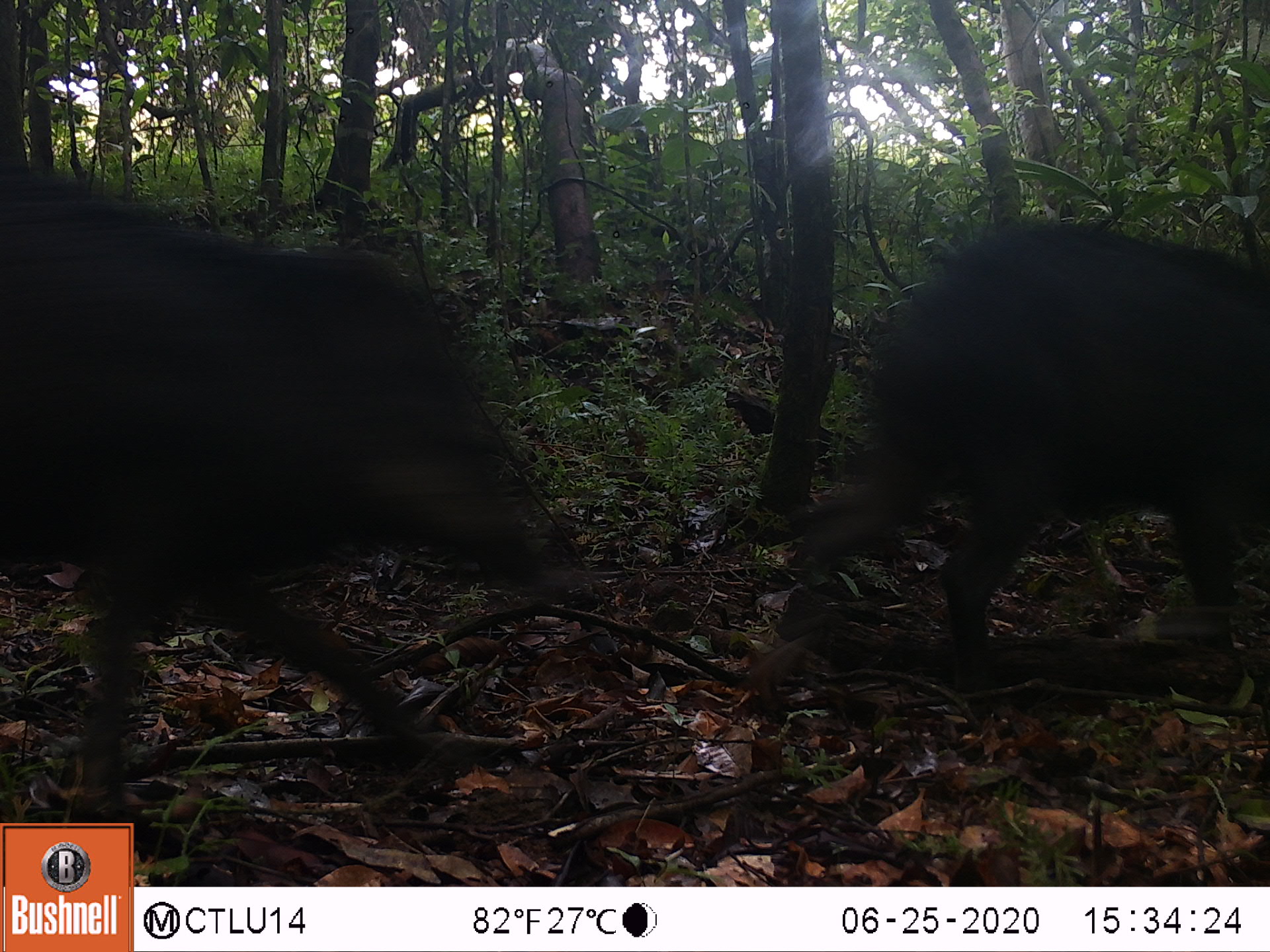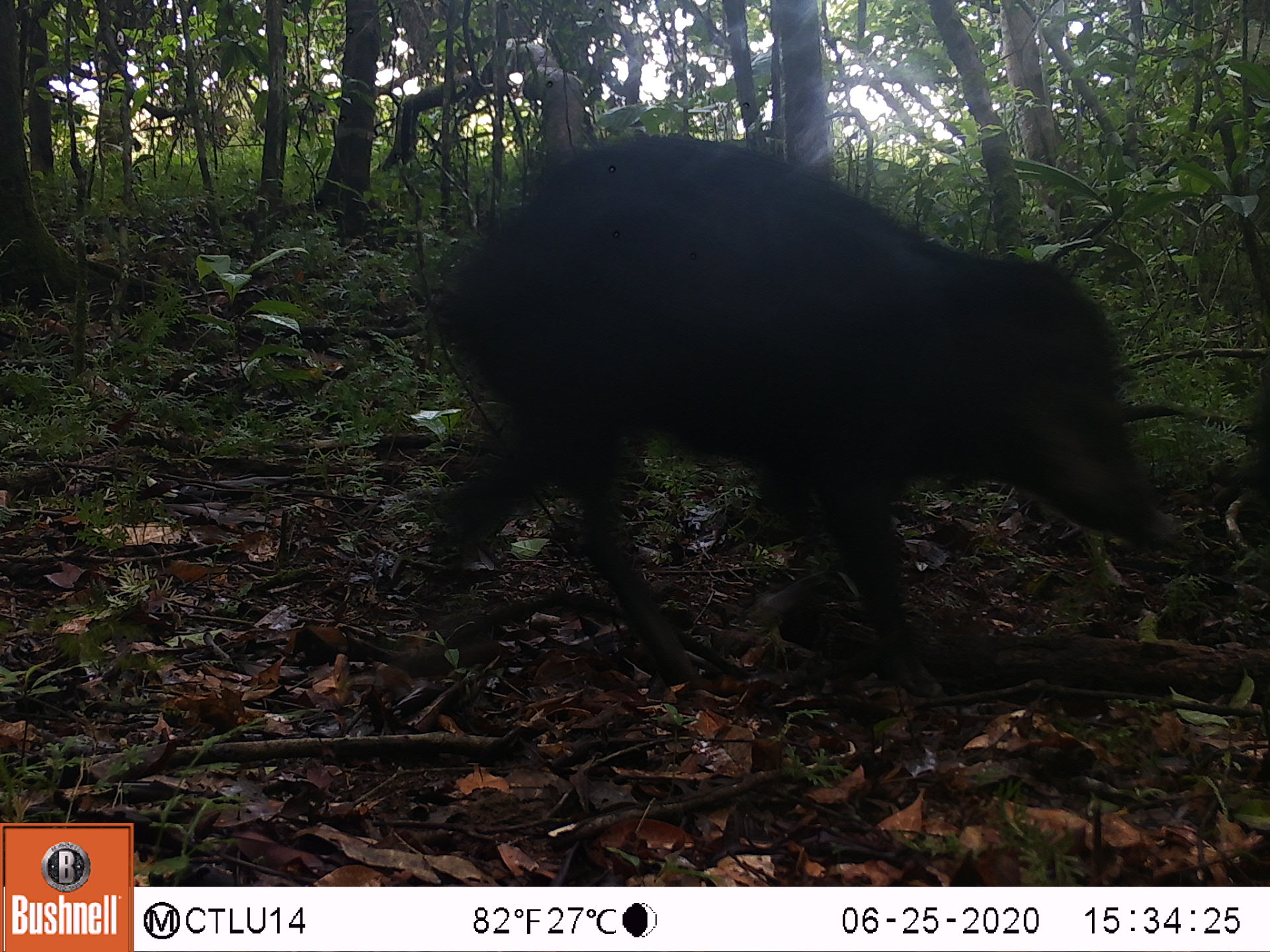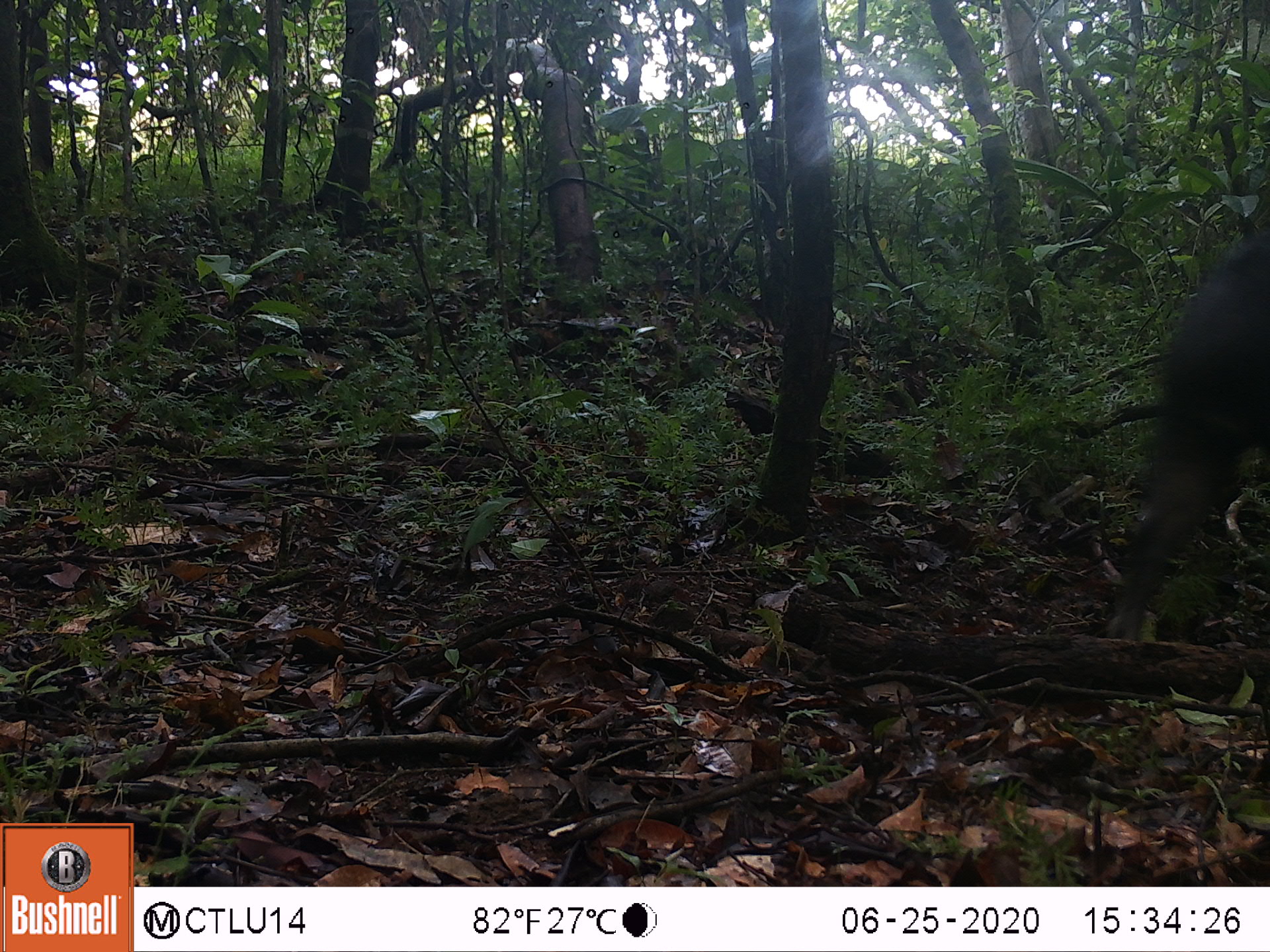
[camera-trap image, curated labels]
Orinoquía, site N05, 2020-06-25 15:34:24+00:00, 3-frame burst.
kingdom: Animalia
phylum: Chordata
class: Mammalia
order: Artiodactyla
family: Tayassuidae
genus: Tayassu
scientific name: Tayassu pecari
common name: white-lipped peccary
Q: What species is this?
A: White-lipped peccary (Tayassu pecari).